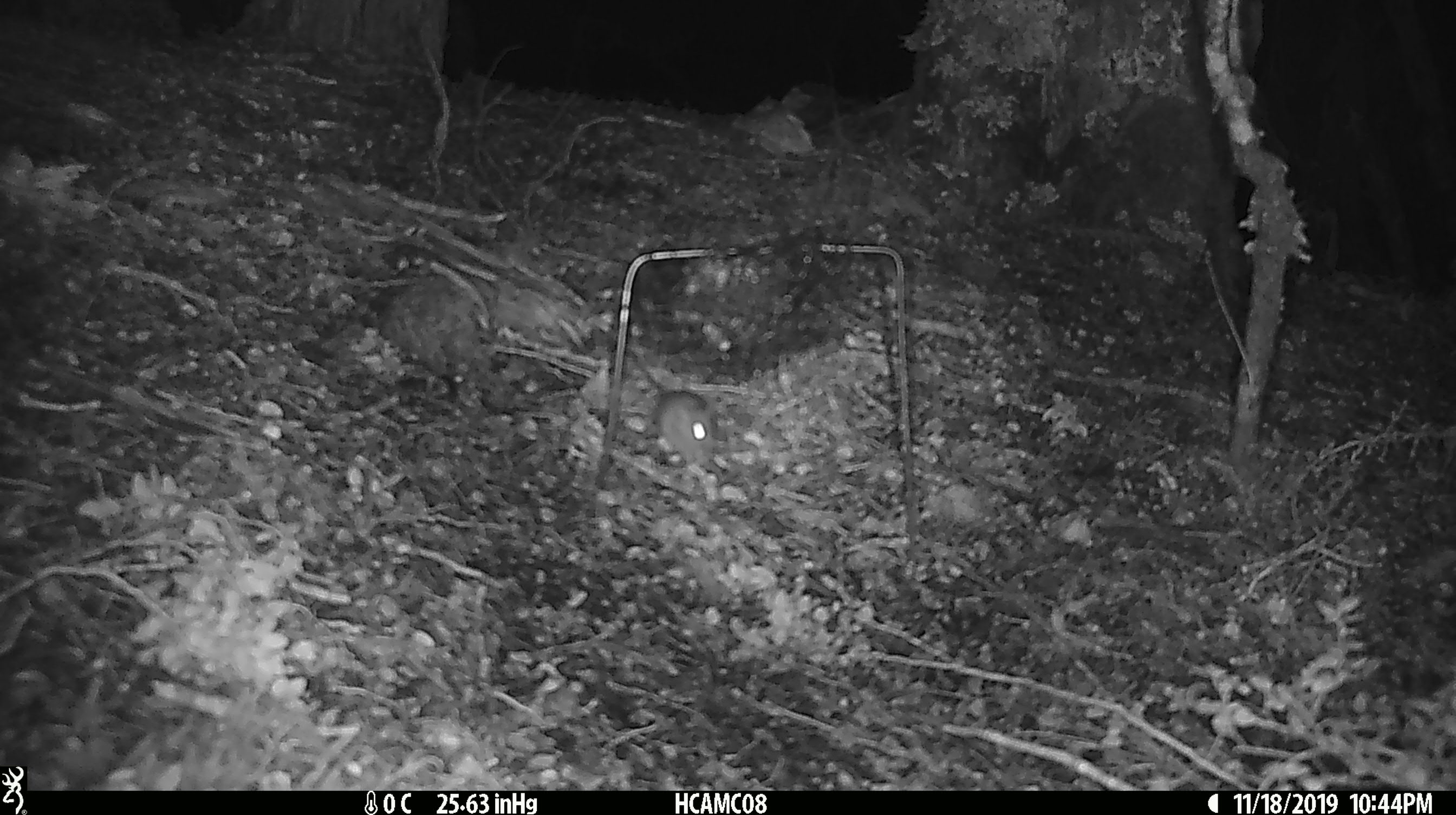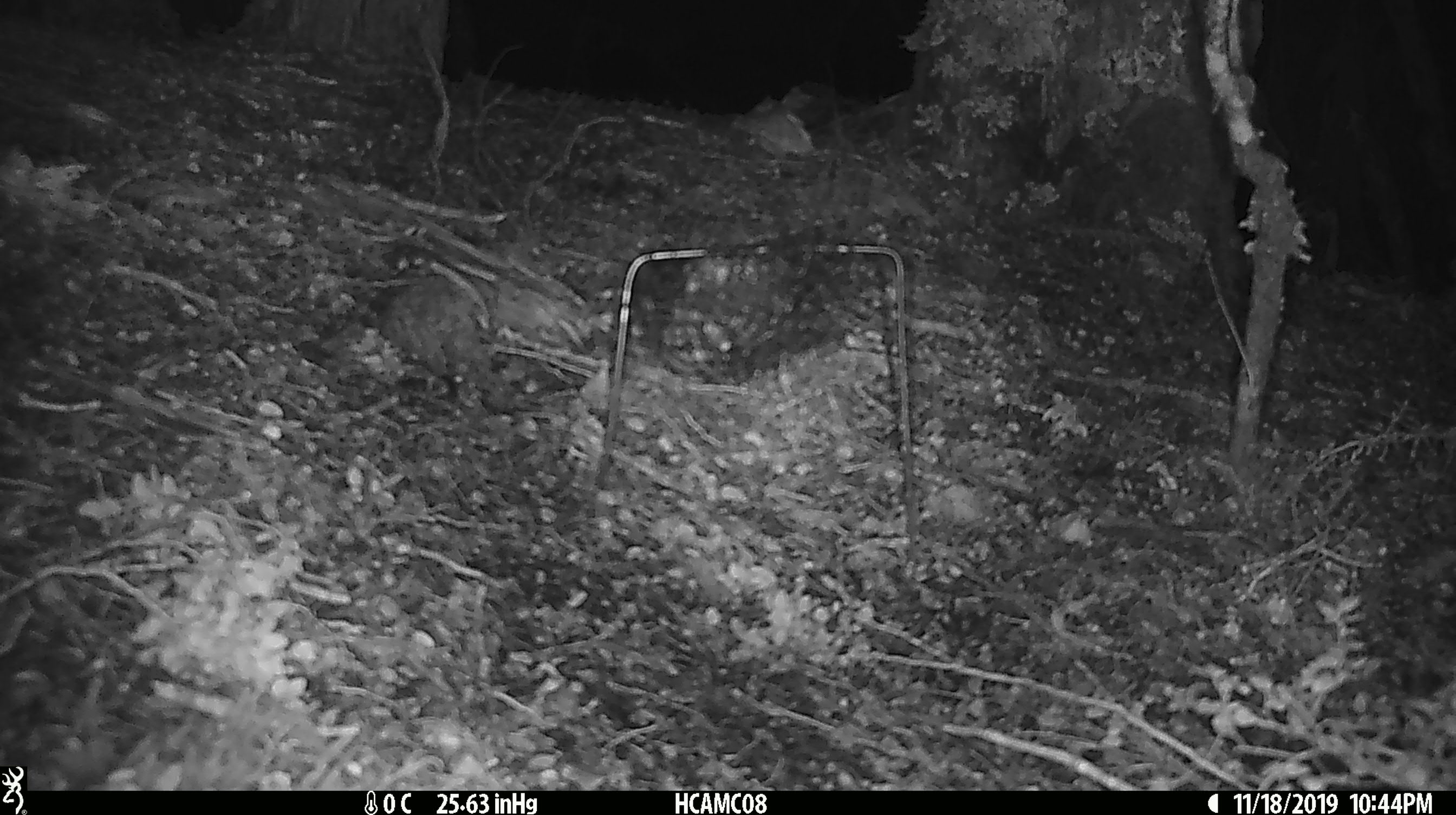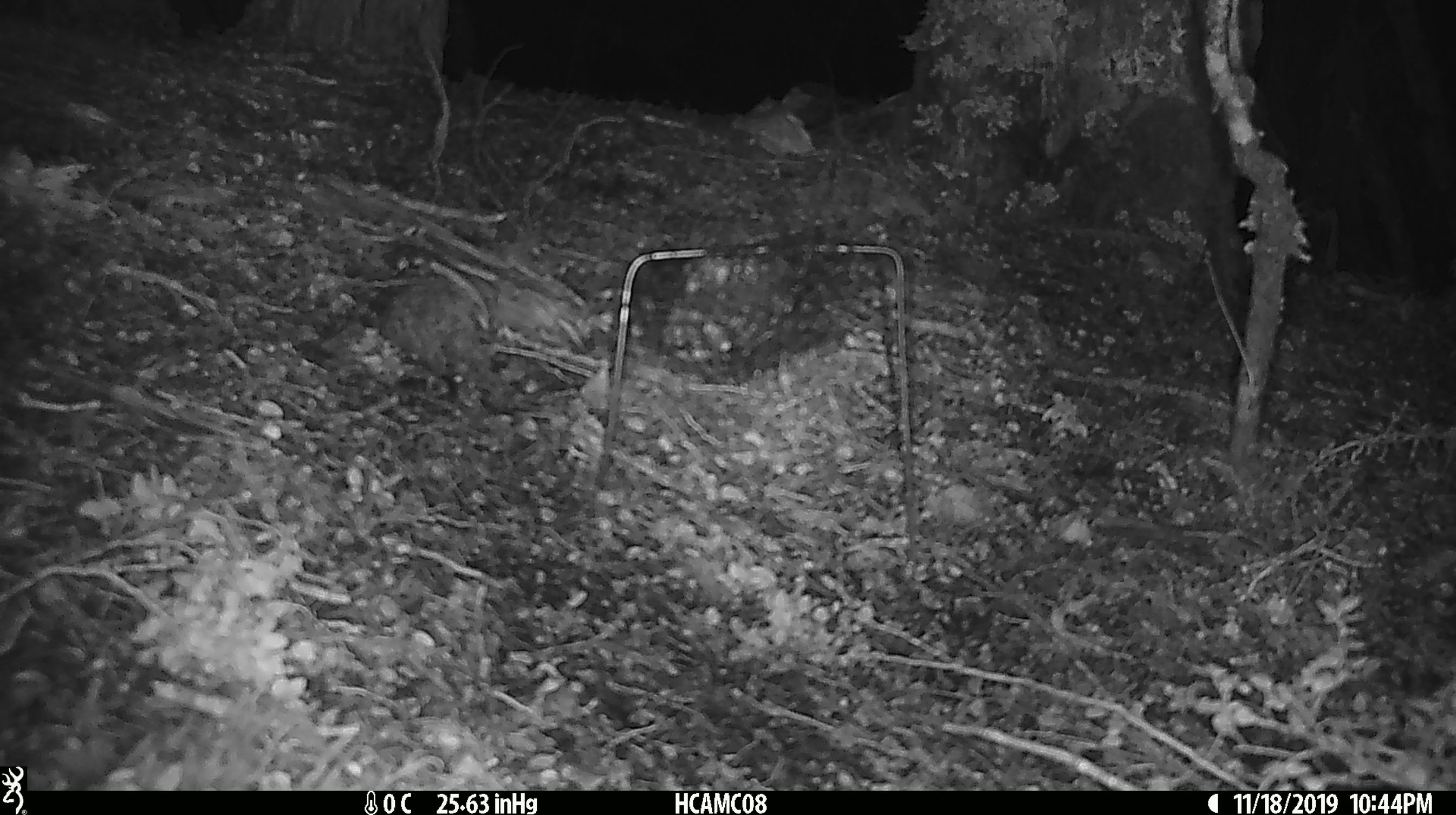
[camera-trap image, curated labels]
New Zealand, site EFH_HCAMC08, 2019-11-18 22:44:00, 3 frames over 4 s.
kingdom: Animalia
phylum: Chordata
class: Mammalia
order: Rodentia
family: Muridae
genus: Mus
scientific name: Mus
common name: mouse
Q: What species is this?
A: Mouse (Mus).